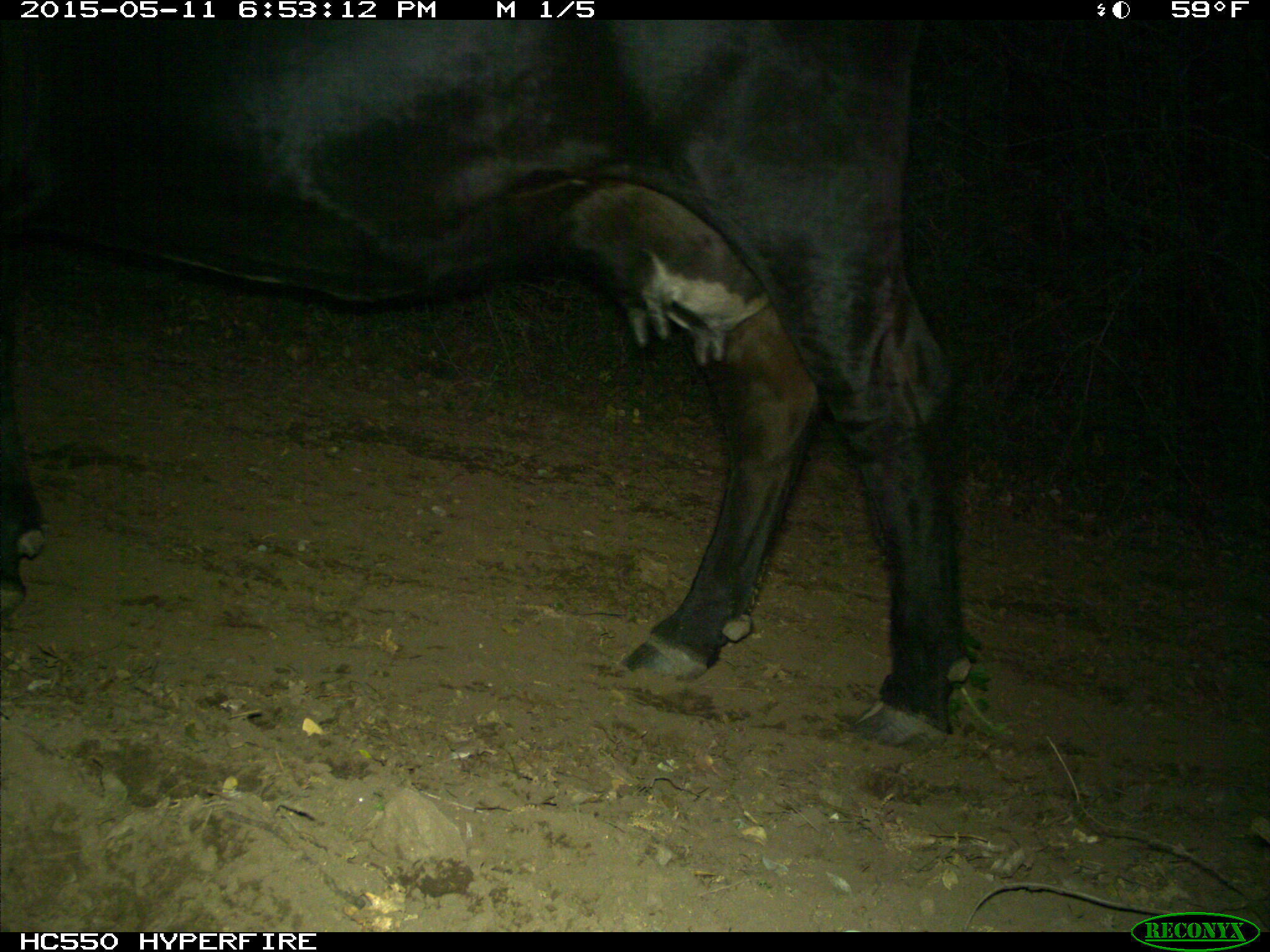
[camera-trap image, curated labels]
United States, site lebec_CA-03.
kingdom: Animalia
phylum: Chordata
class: Mammalia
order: Artiodactyla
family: Bovidae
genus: Bos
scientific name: Bos taurus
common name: domestic cow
Bos taurus (domestic cow).